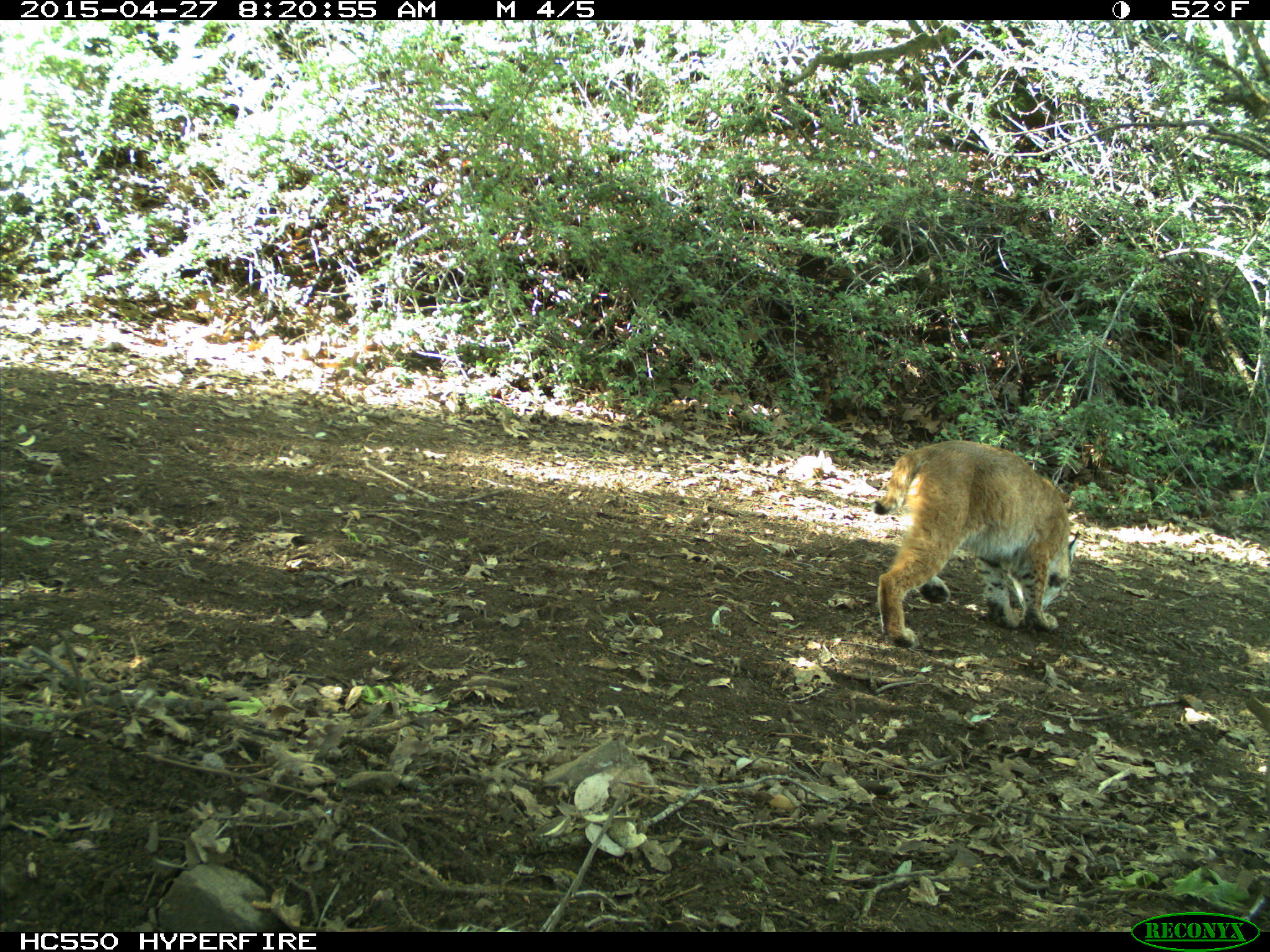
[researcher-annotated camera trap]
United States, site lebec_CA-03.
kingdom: Animalia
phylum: Chordata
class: Mammalia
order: Carnivora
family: Felidae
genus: Lynx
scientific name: Lynx rufus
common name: bobcat